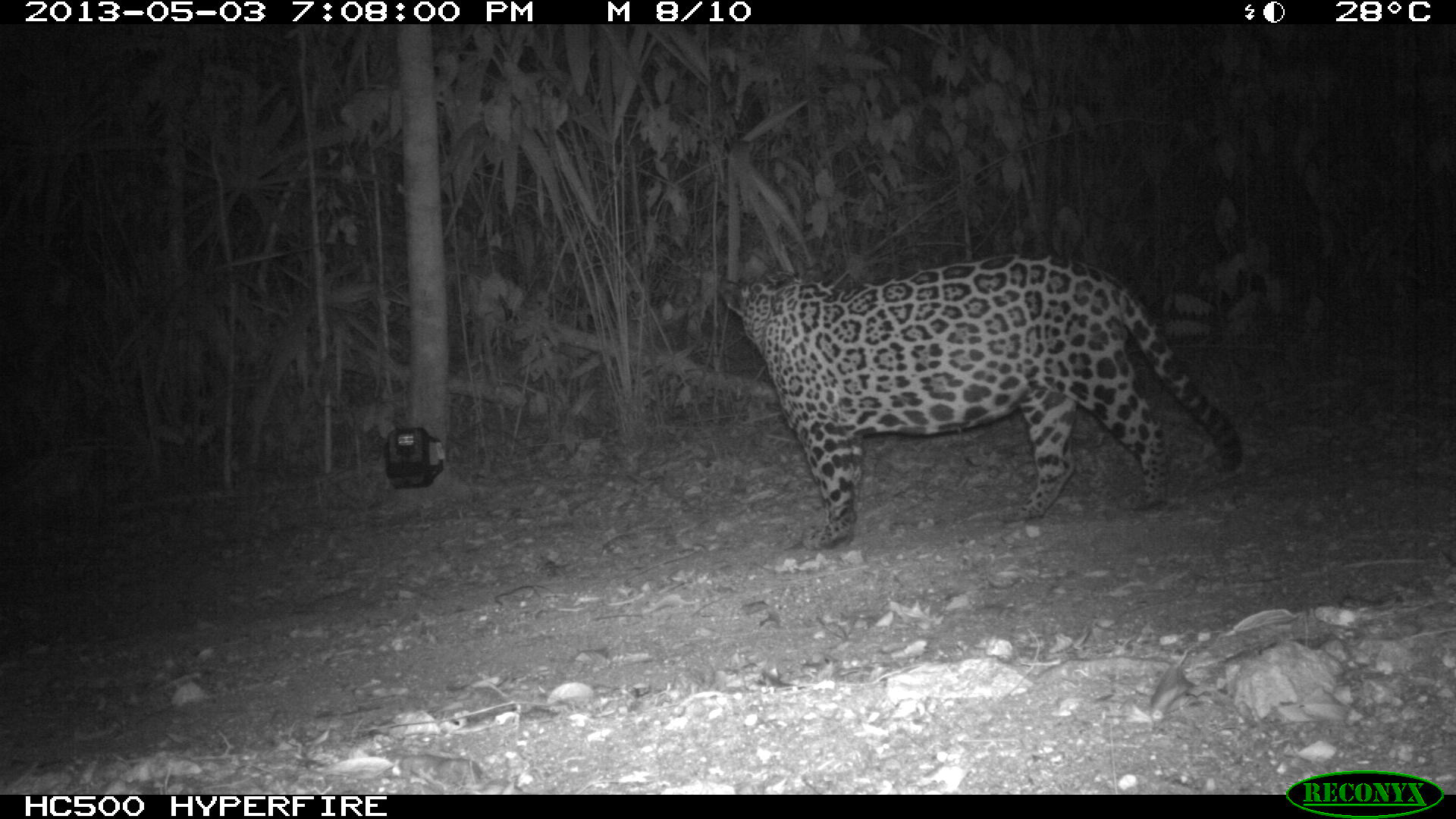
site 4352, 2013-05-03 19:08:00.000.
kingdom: Animalia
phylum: Chordata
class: Mammalia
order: Carnivora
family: Felidae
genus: Panthera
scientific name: Panthera onca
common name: jaguar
Panthera onca (jaguar), count 1, sex male.